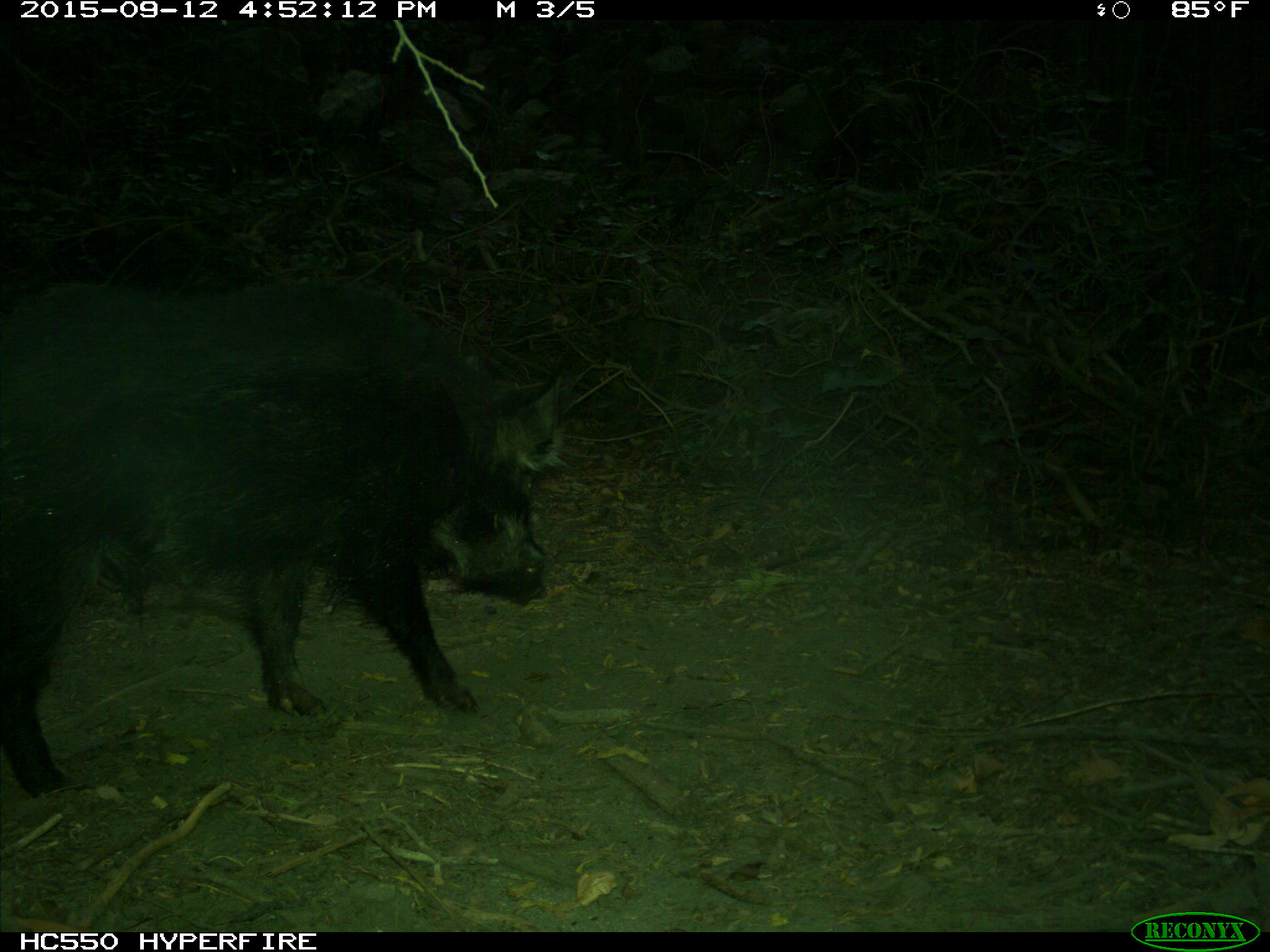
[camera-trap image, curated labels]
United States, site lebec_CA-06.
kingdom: Animalia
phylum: Chordata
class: Mammalia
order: Artiodactyla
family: Suidae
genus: Sus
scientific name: Sus scrofa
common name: wild boar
Sus scrofa (wild boar).